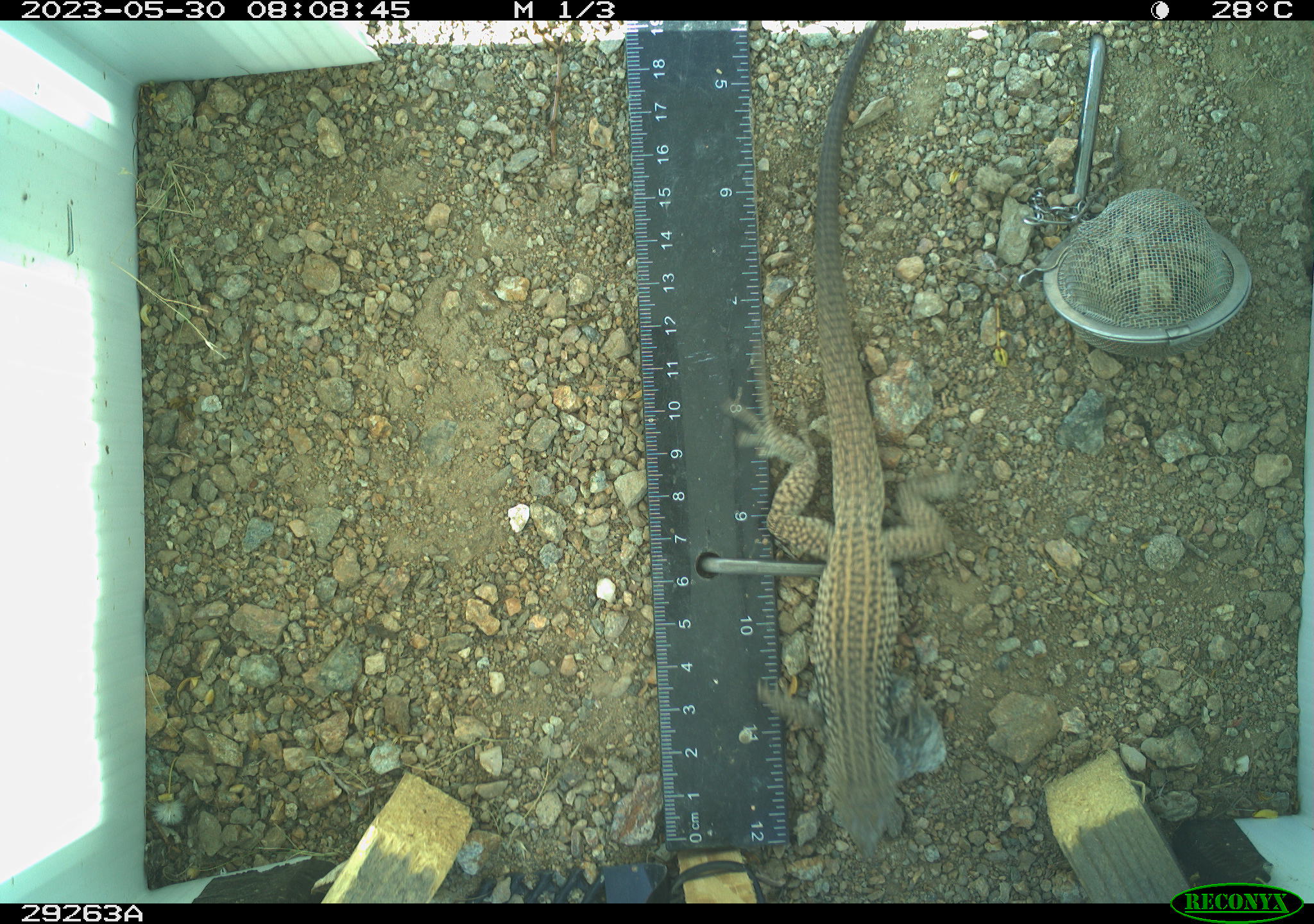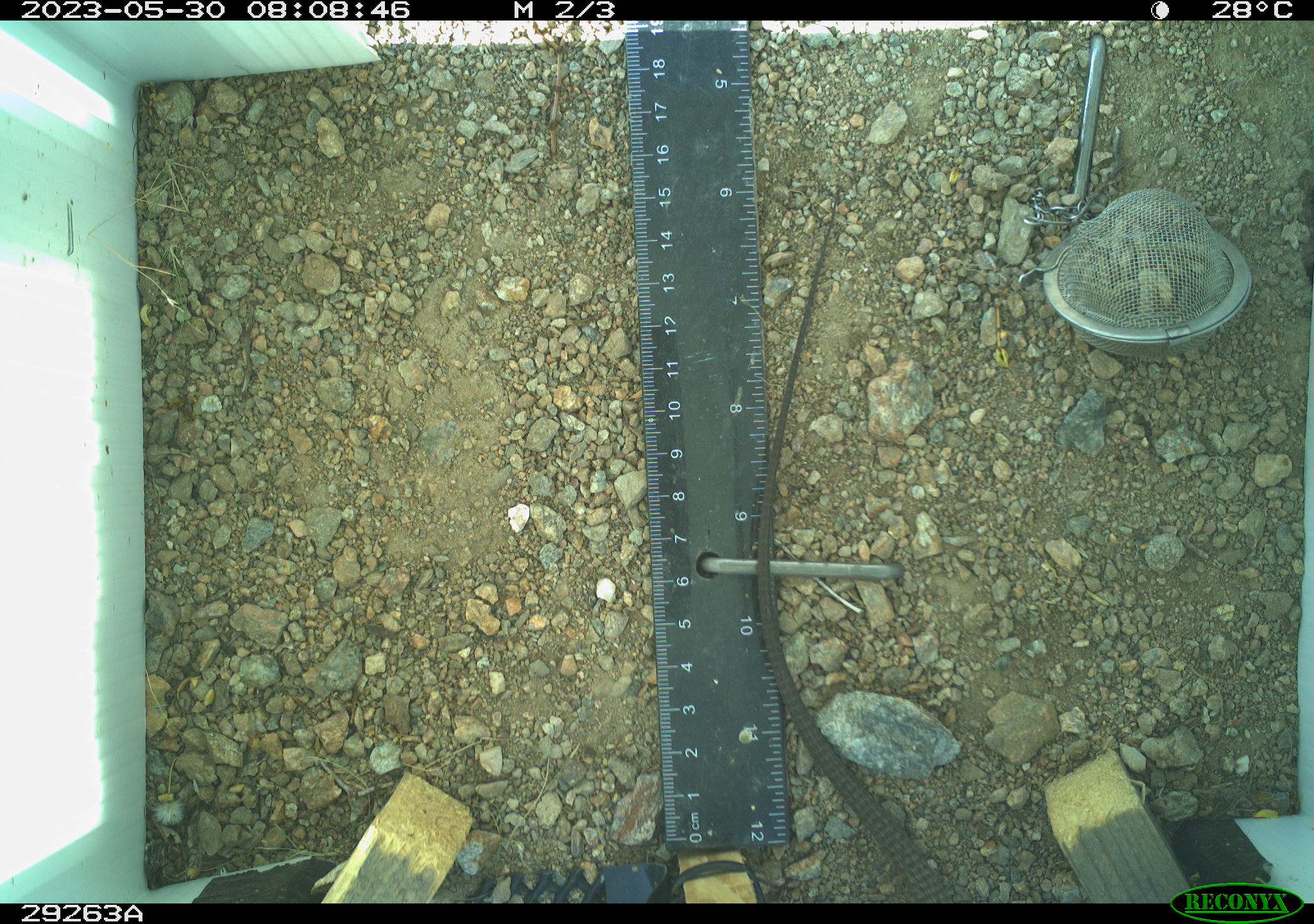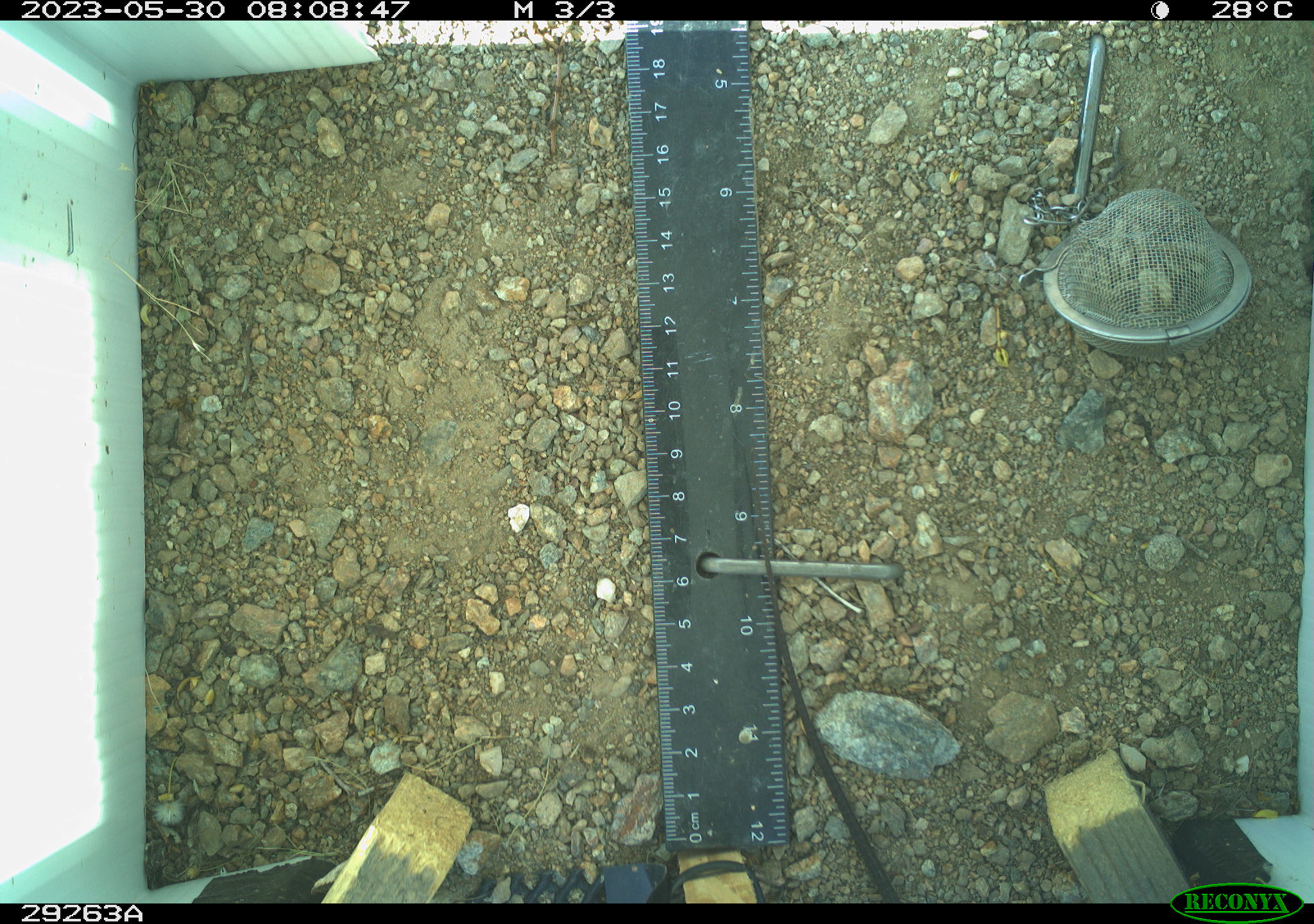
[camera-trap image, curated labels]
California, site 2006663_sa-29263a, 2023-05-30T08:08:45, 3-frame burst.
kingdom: Animalia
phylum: Chordata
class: Reptilia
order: Squamata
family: Teiidae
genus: Aspidoscelis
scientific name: Aspidoscelis tigris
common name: western whiptail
Western whiptail (Aspidoscelis tigris).